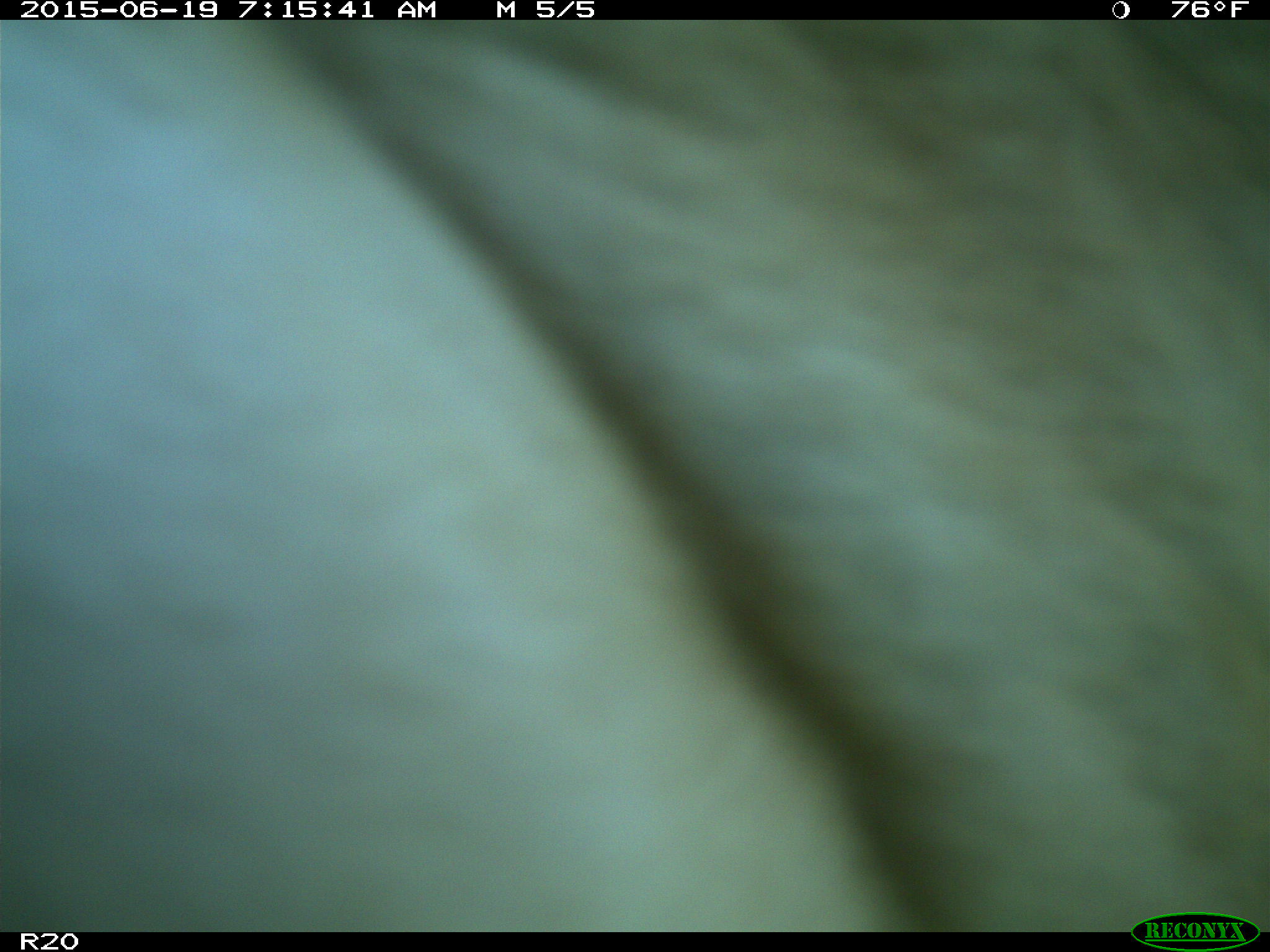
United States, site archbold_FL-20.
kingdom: Animalia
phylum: Chordata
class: Mammalia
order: Artiodactyla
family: Bovidae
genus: Bos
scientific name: Bos taurus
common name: domestic cow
Bos taurus (domestic cow).